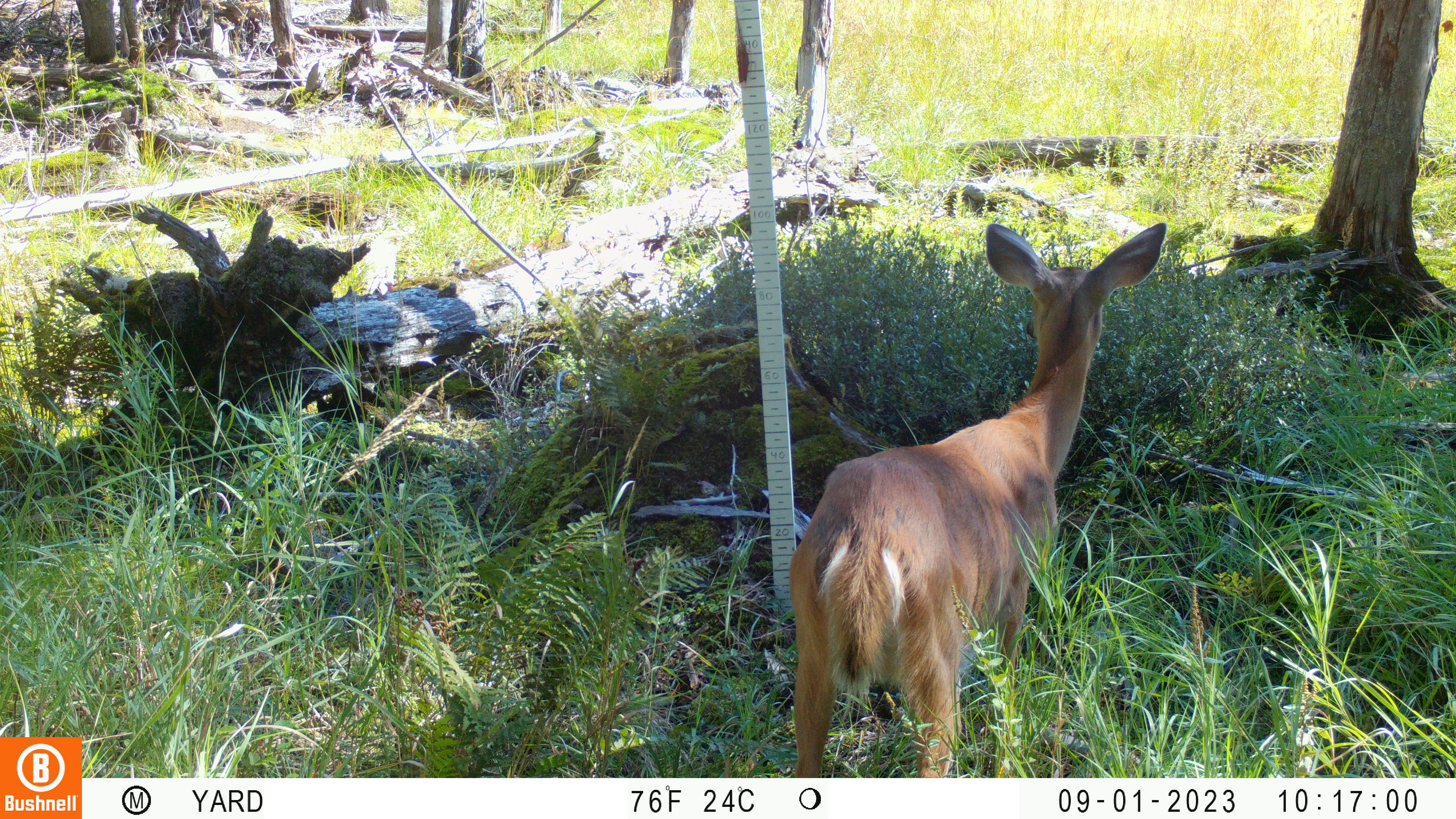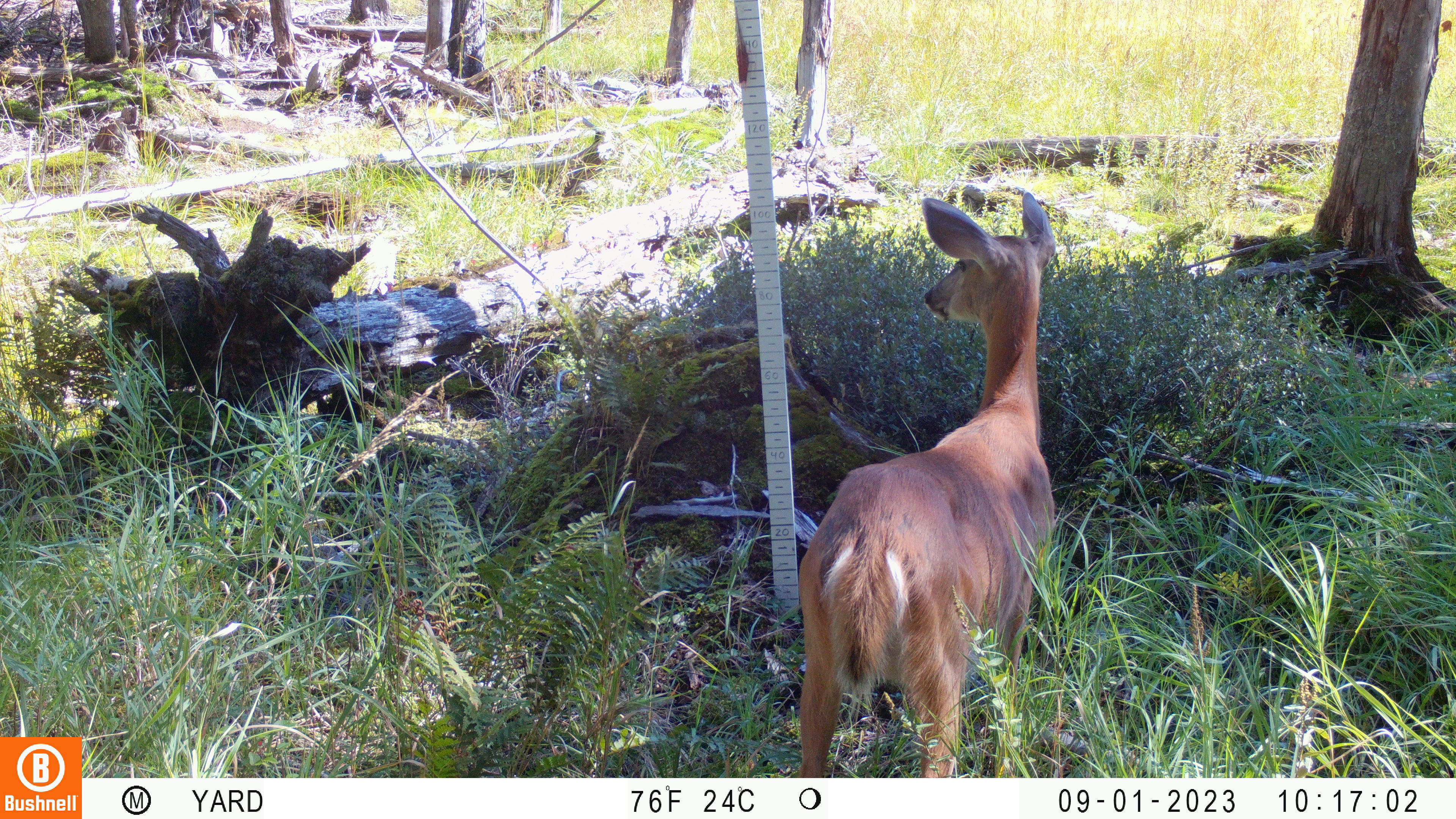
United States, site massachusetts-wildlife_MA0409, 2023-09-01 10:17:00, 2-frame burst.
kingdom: Animalia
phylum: Chordata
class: Mammalia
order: Artiodactyla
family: Cervidae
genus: Odocoileus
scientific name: Odocoileus virginianus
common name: white-tailed deer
White-tailed deer (Odocoileus virginianus).